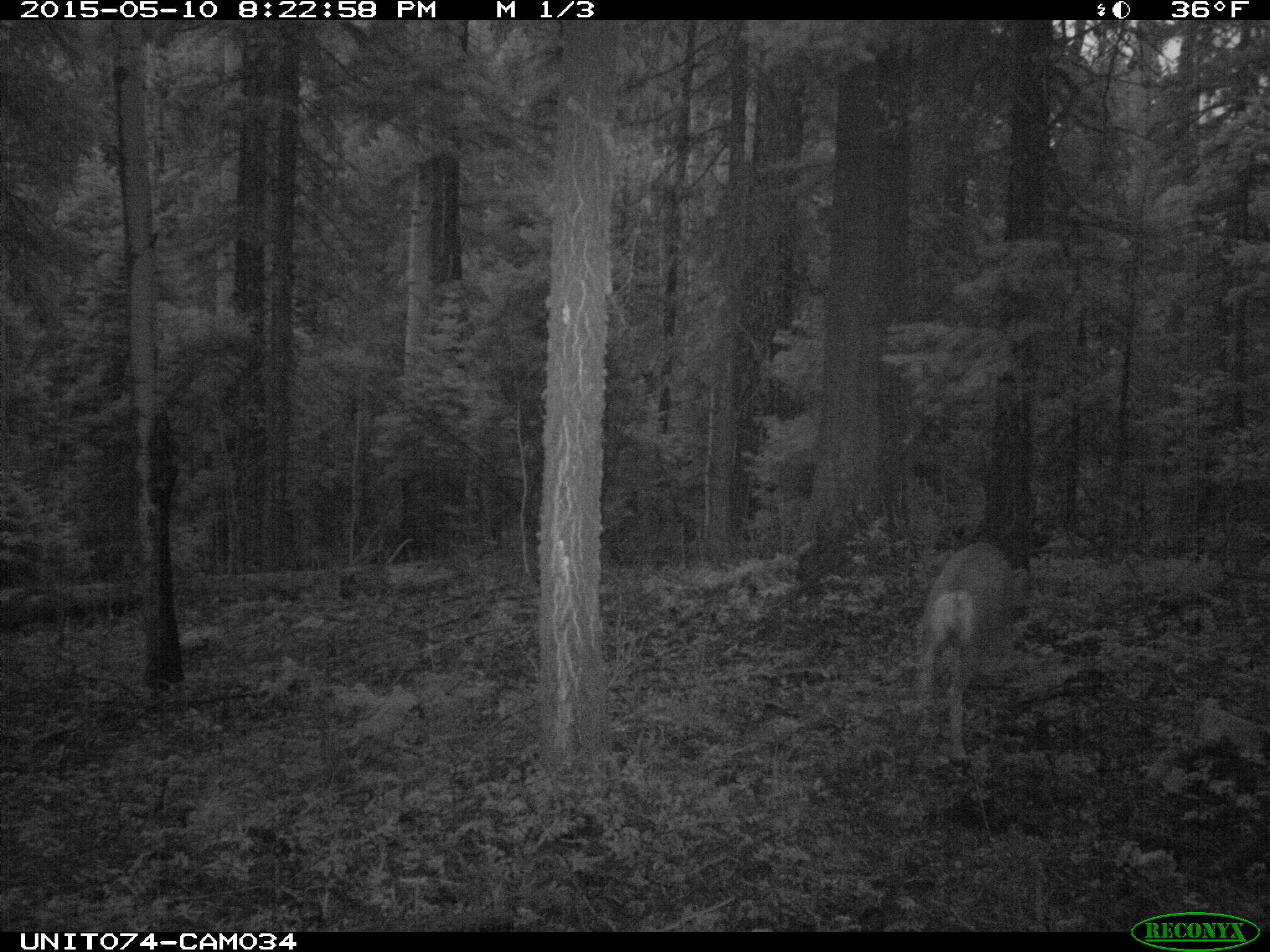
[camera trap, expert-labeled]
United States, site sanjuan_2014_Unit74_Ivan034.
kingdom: Animalia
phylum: Chordata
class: Mammalia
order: Artiodactyla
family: Cervidae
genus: Odocoileus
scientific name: Odocoileus hemionus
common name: mule deer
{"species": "Odocoileus hemionus (mule deer)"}